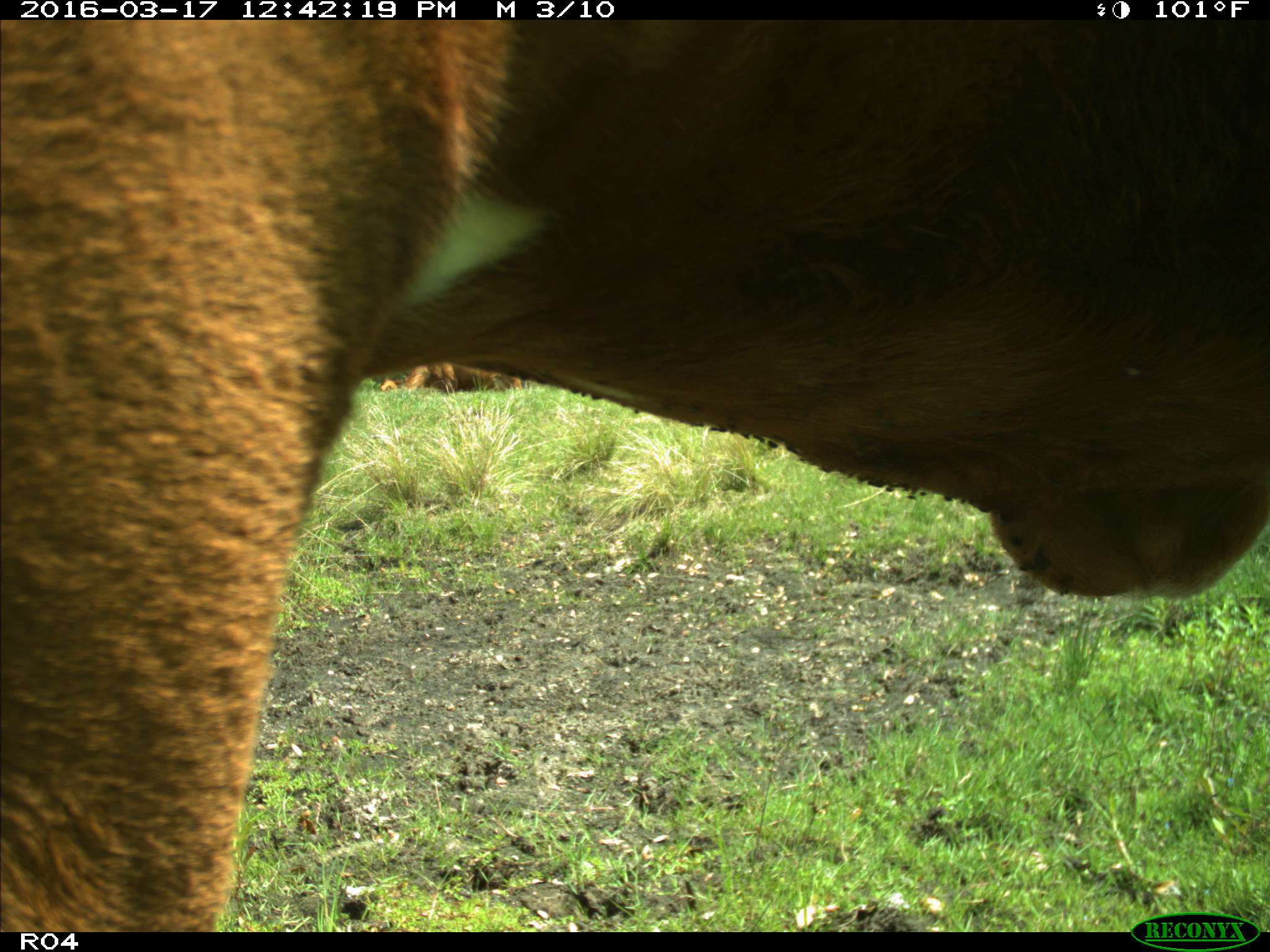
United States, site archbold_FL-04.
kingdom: Animalia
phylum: Chordata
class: Mammalia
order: Artiodactyla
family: Bovidae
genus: Bos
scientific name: Bos taurus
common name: domestic cow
Bos taurus (domestic cow).